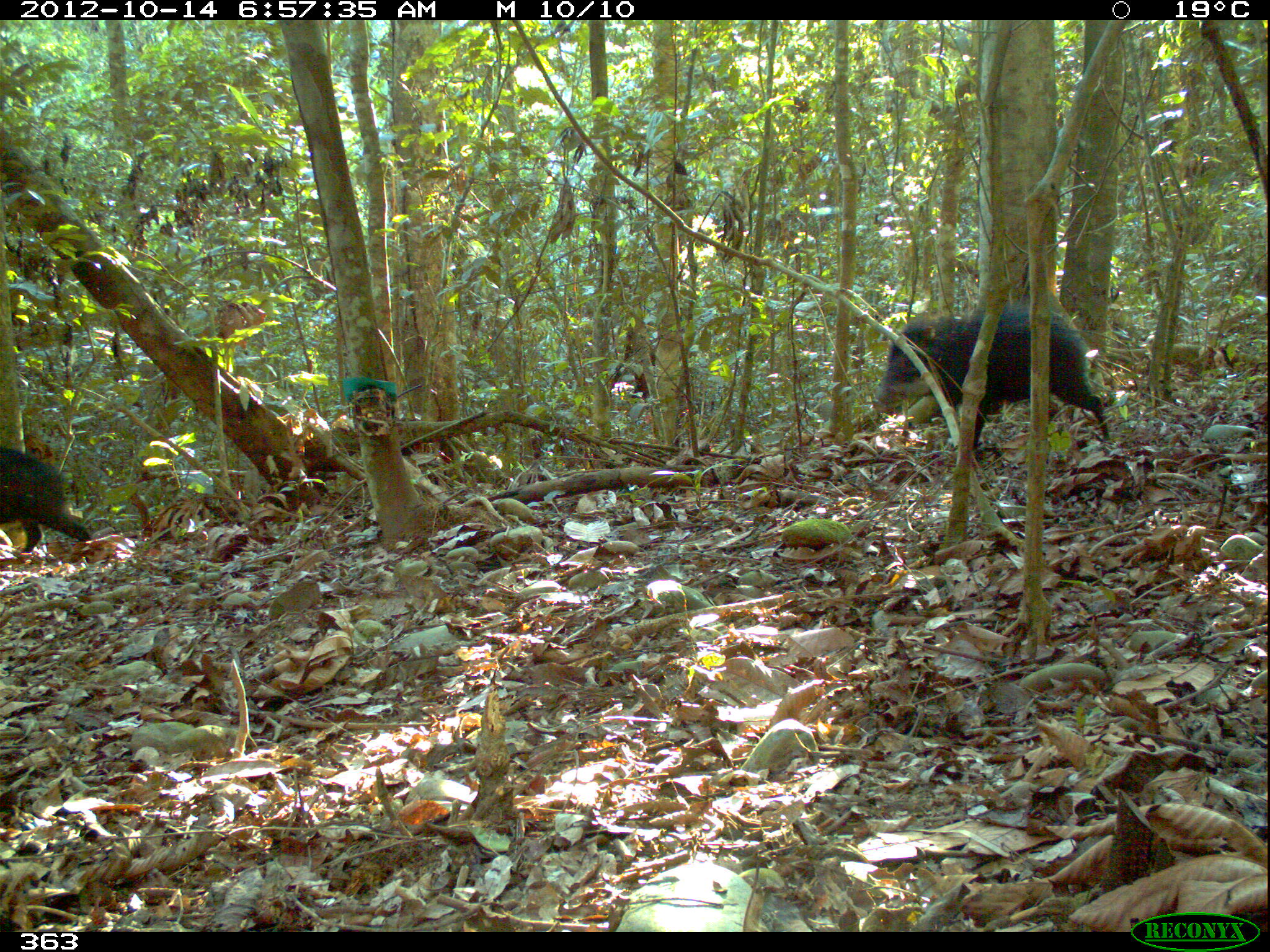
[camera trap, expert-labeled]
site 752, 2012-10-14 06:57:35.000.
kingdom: Animalia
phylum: Chordata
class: Mammalia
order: Artiodactyla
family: Tayassuidae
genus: Tayassu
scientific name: Tayassu pecari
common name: white-lipped peccary